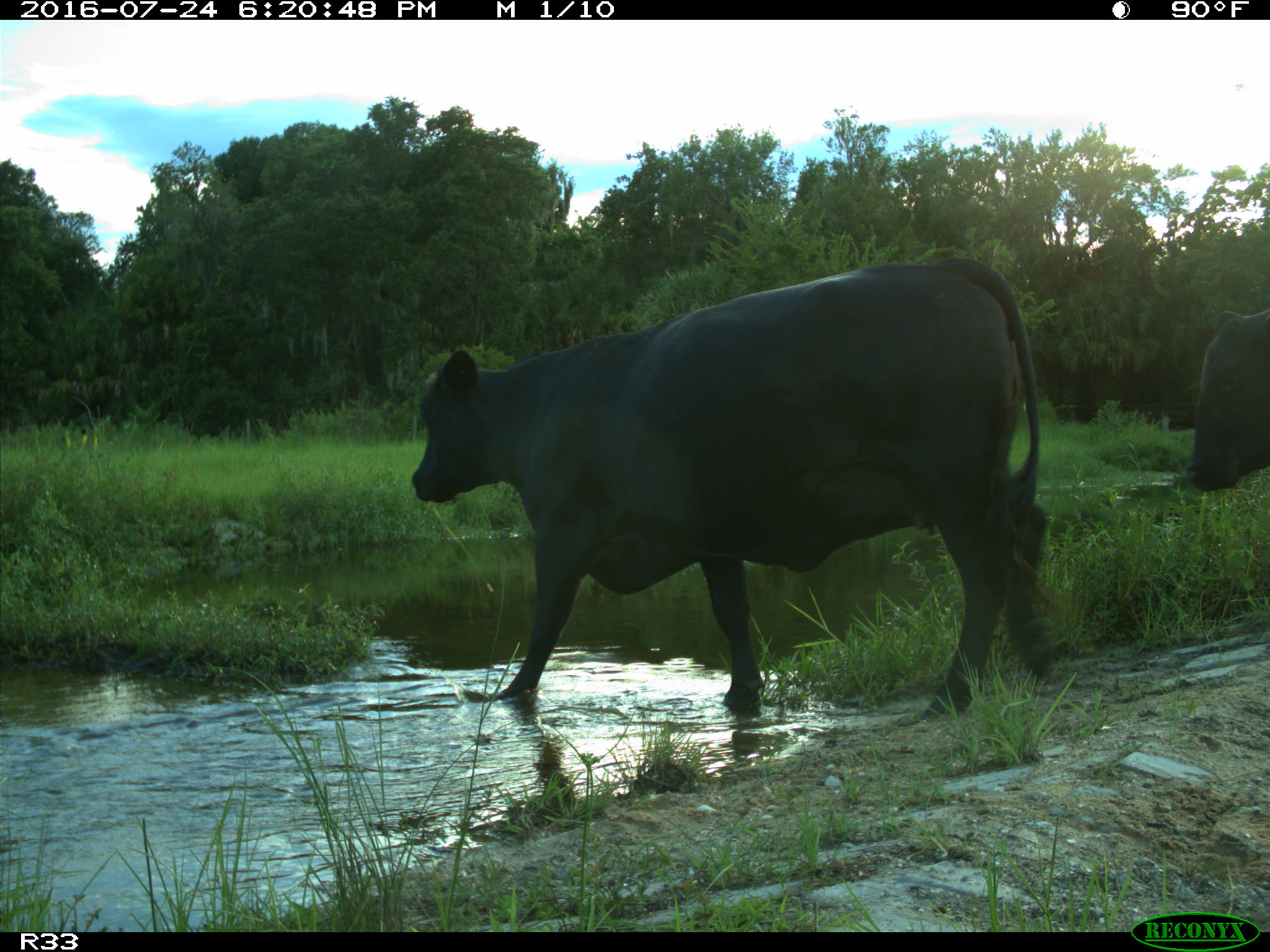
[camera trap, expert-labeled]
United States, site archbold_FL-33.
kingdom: Animalia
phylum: Chordata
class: Mammalia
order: Artiodactyla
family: Bovidae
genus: Bos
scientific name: Bos taurus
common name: domestic cow